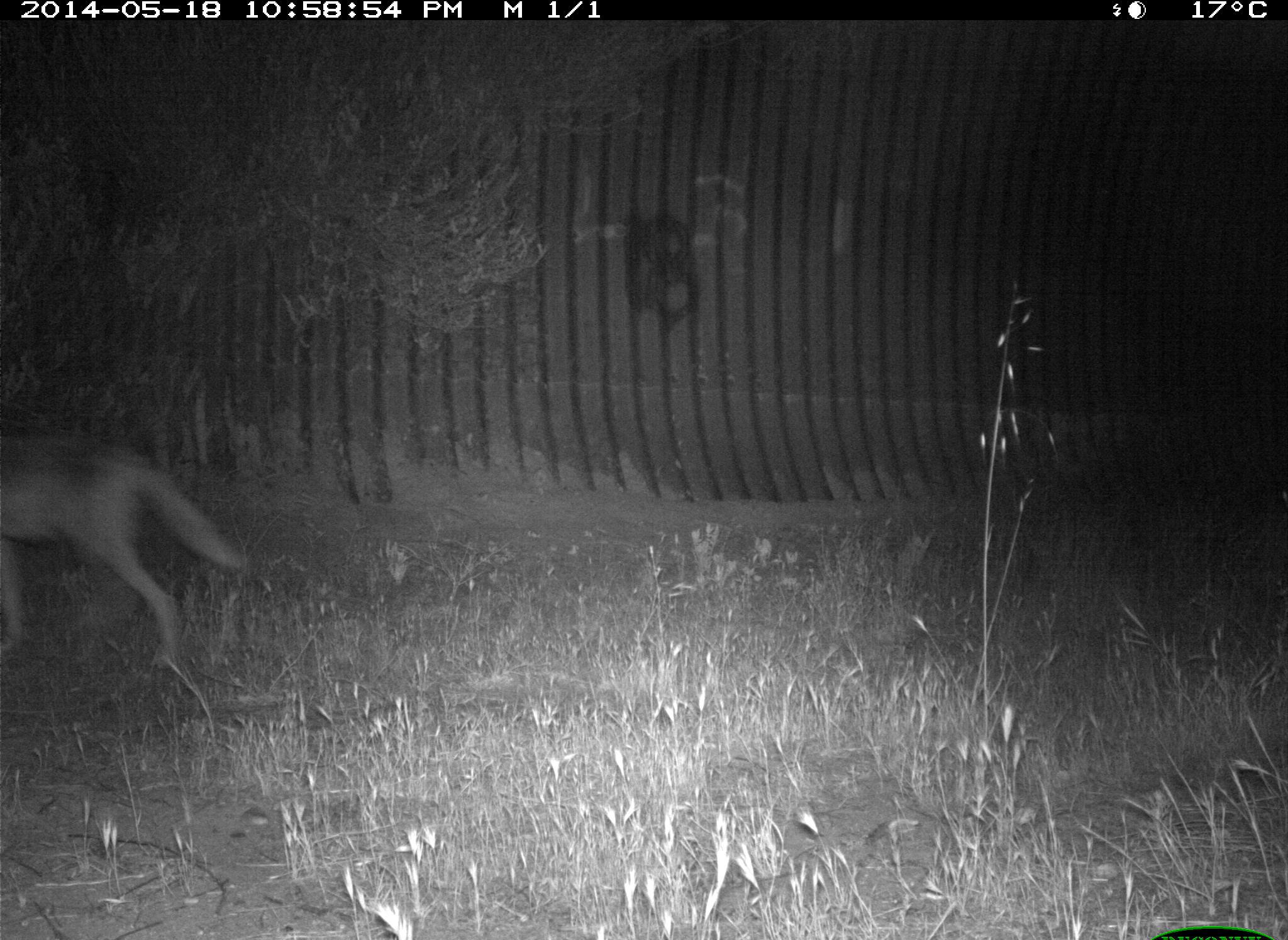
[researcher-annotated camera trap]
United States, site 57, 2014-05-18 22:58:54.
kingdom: Animalia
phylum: Chordata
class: Mammalia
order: Carnivora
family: Canidae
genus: Canis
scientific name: Canis latrans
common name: coyote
Coyote (Canis latrans).